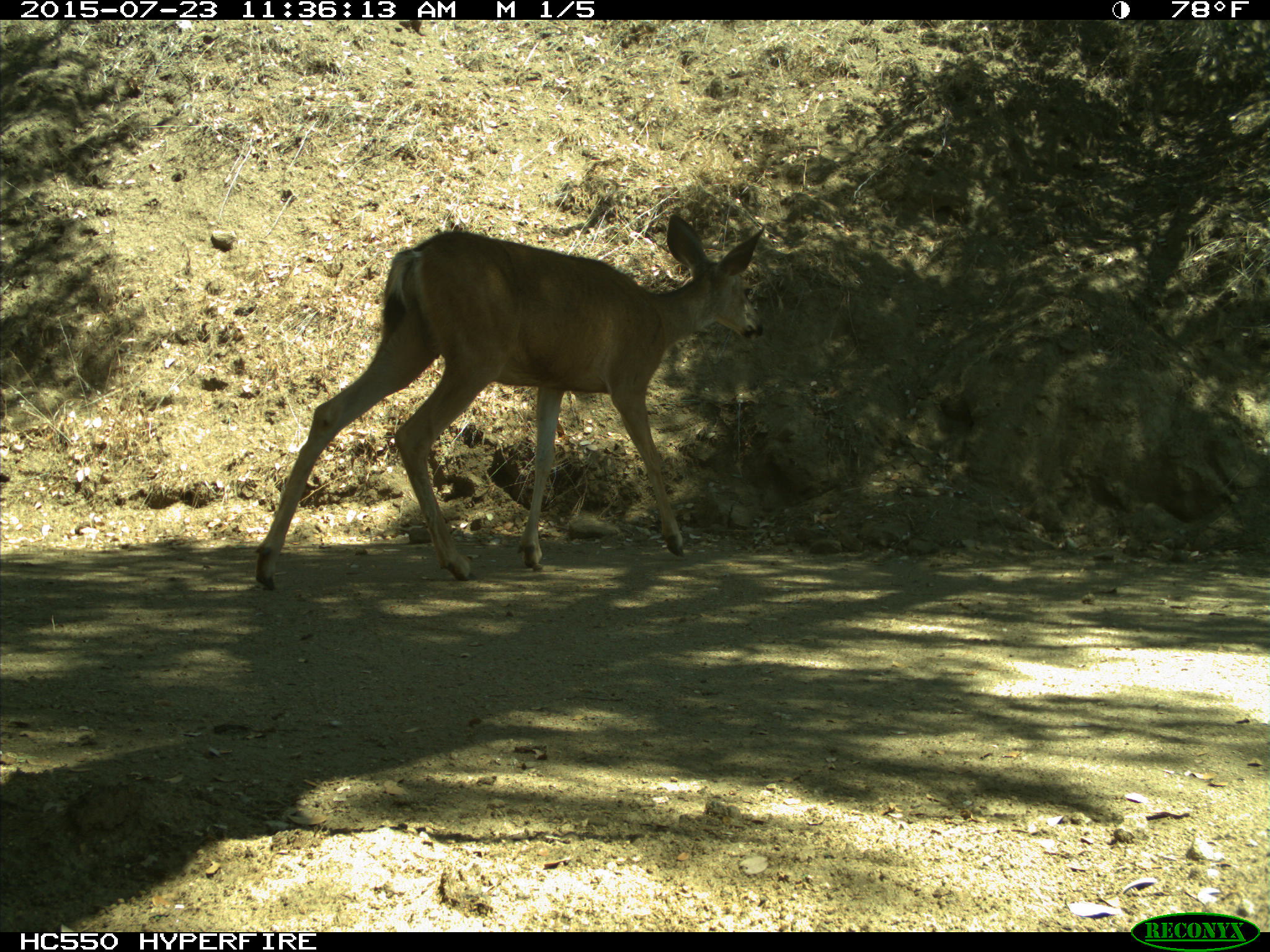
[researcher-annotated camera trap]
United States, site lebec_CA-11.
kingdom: Animalia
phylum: Chordata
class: Mammalia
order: Artiodactyla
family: Cervidae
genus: Odocoileus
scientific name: Odocoileus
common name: deer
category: unidentified deer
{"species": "unidentified deer (deer) (Odocoileus)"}